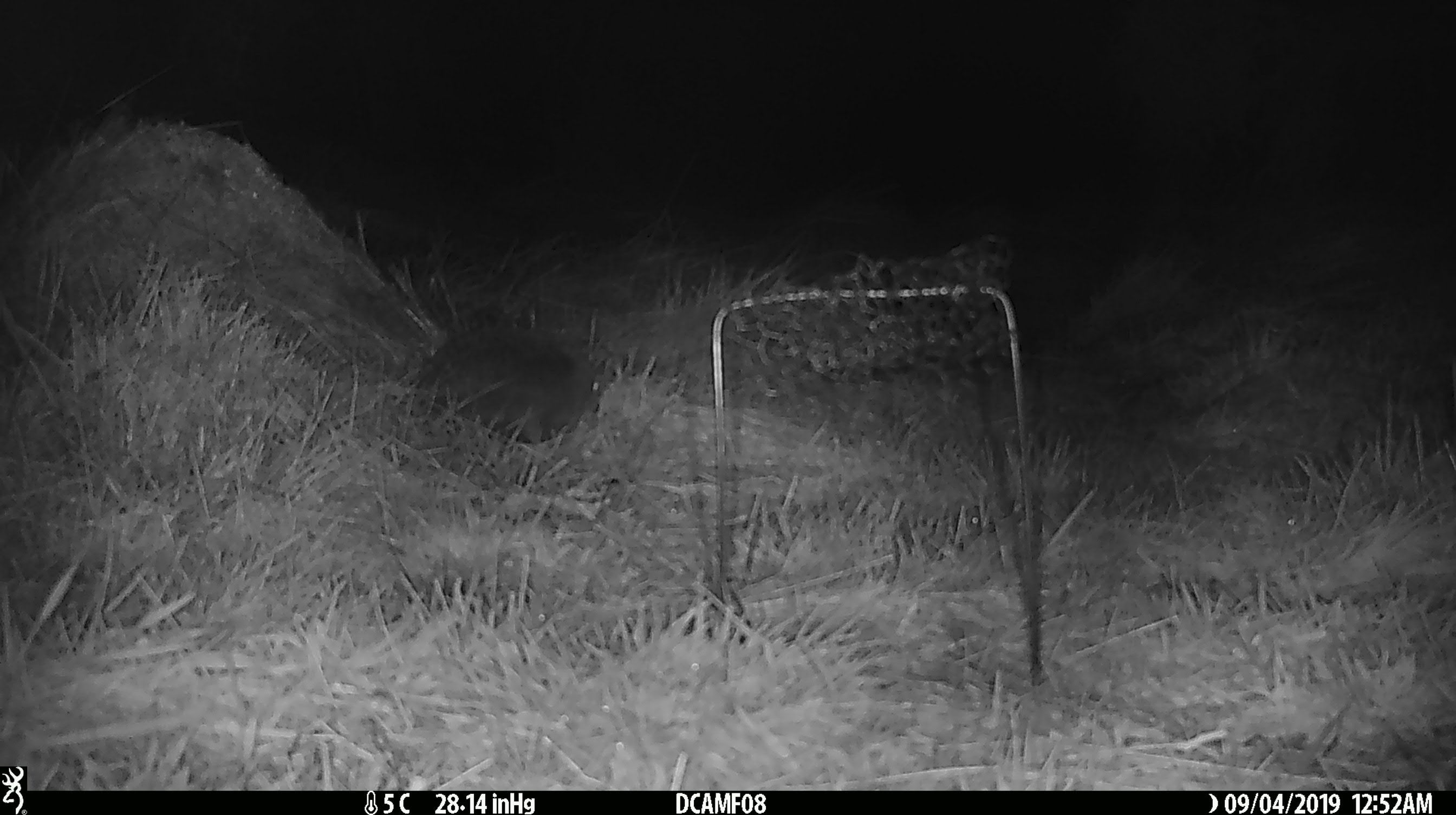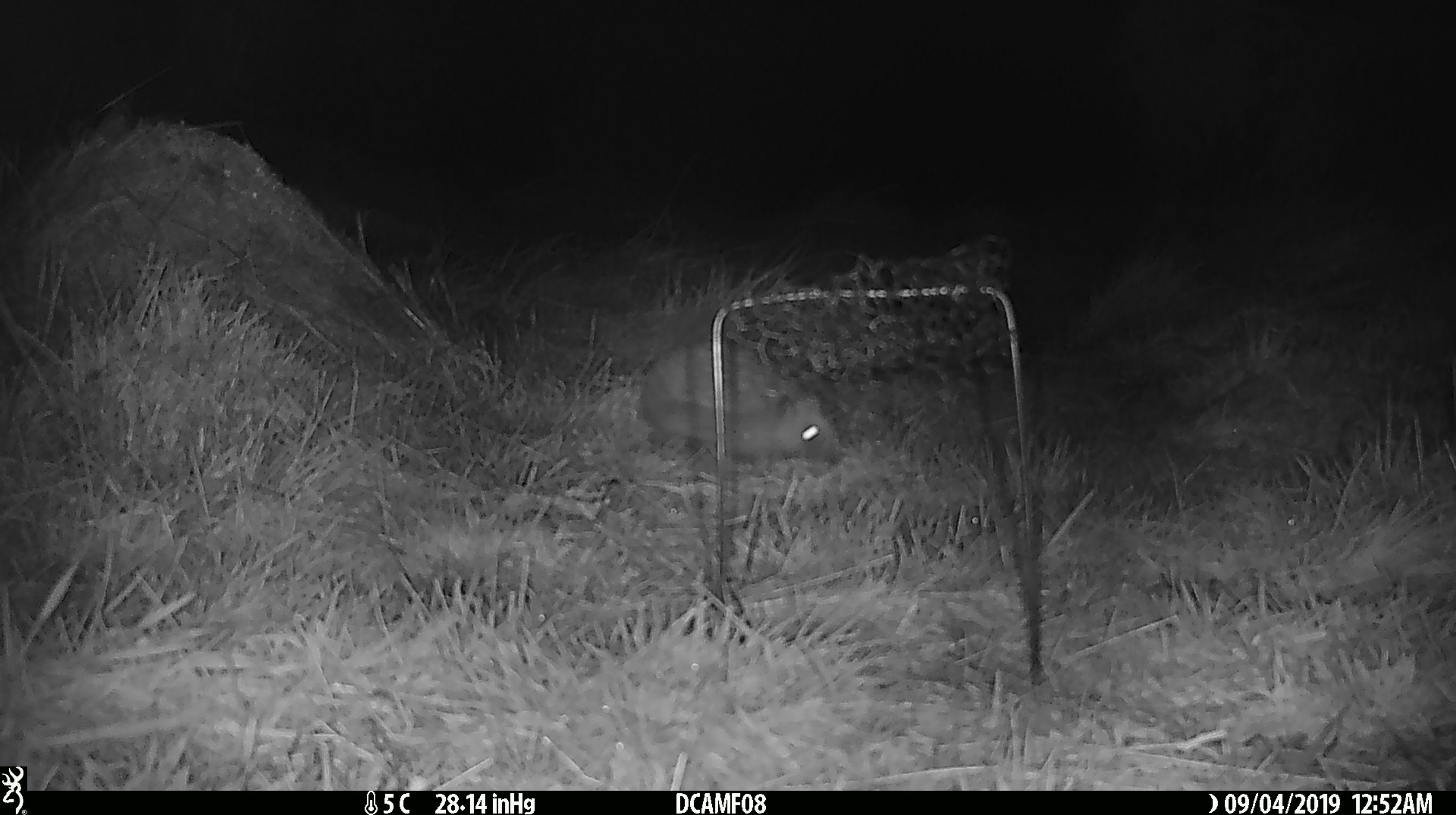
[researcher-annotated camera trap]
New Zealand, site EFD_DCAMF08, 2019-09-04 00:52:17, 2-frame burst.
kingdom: Animalia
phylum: Chordata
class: Mammalia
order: Eulipotyphla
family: Erinaceidae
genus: Erinaceus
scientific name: Erinaceus europaeus europaeus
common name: european hedgehog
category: hedgehog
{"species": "hedgehog (european hedgehog) (Erinaceus europaeus europaeus)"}